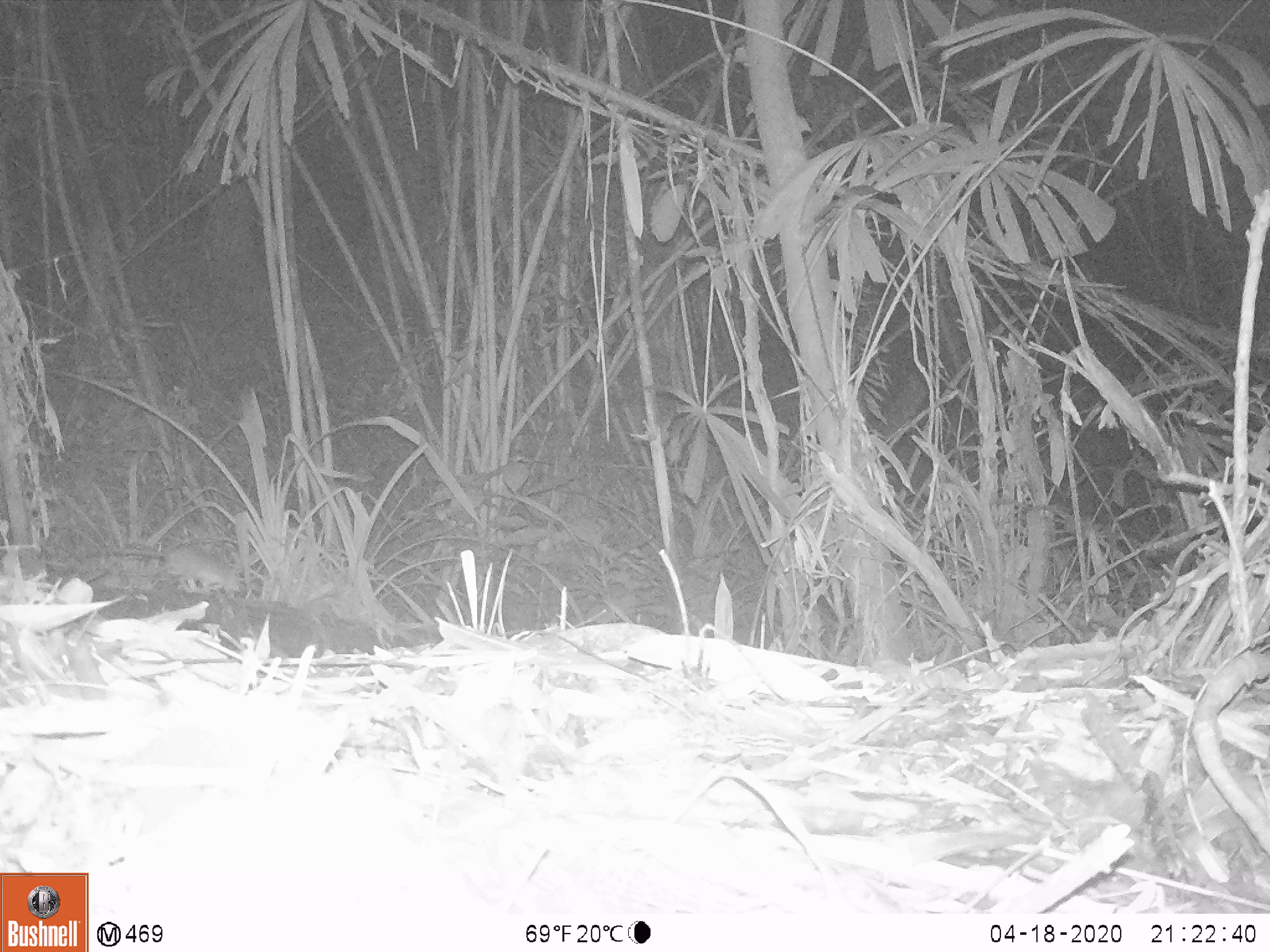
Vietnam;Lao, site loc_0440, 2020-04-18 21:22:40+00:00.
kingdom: Animalia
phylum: Chordata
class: Mammalia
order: Rodentia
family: Muridae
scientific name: Muridae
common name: old-world mice and rats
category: unidentified murid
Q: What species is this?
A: Unidentified murid (old-world mice and rats) (Muridae).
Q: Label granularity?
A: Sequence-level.